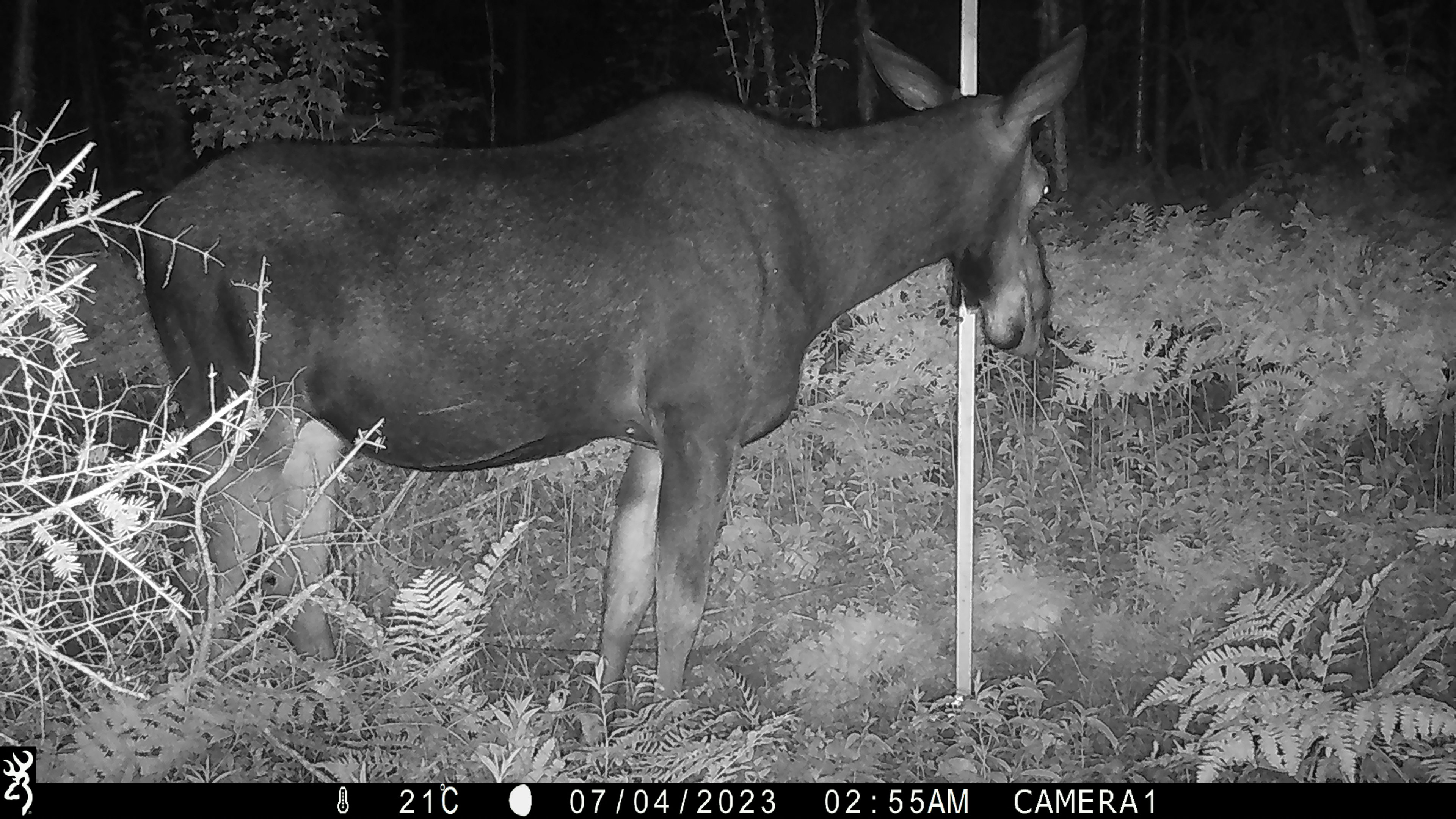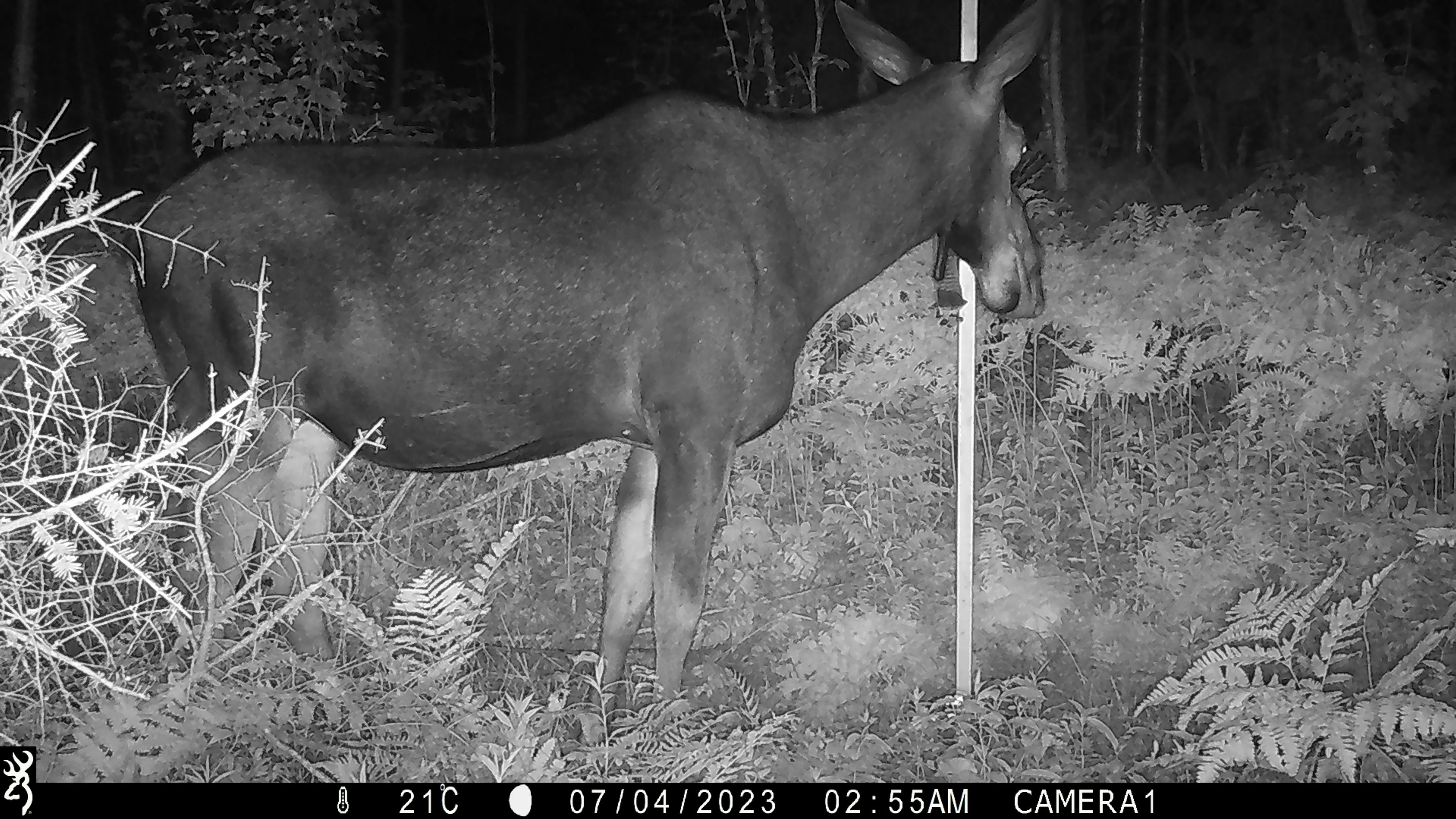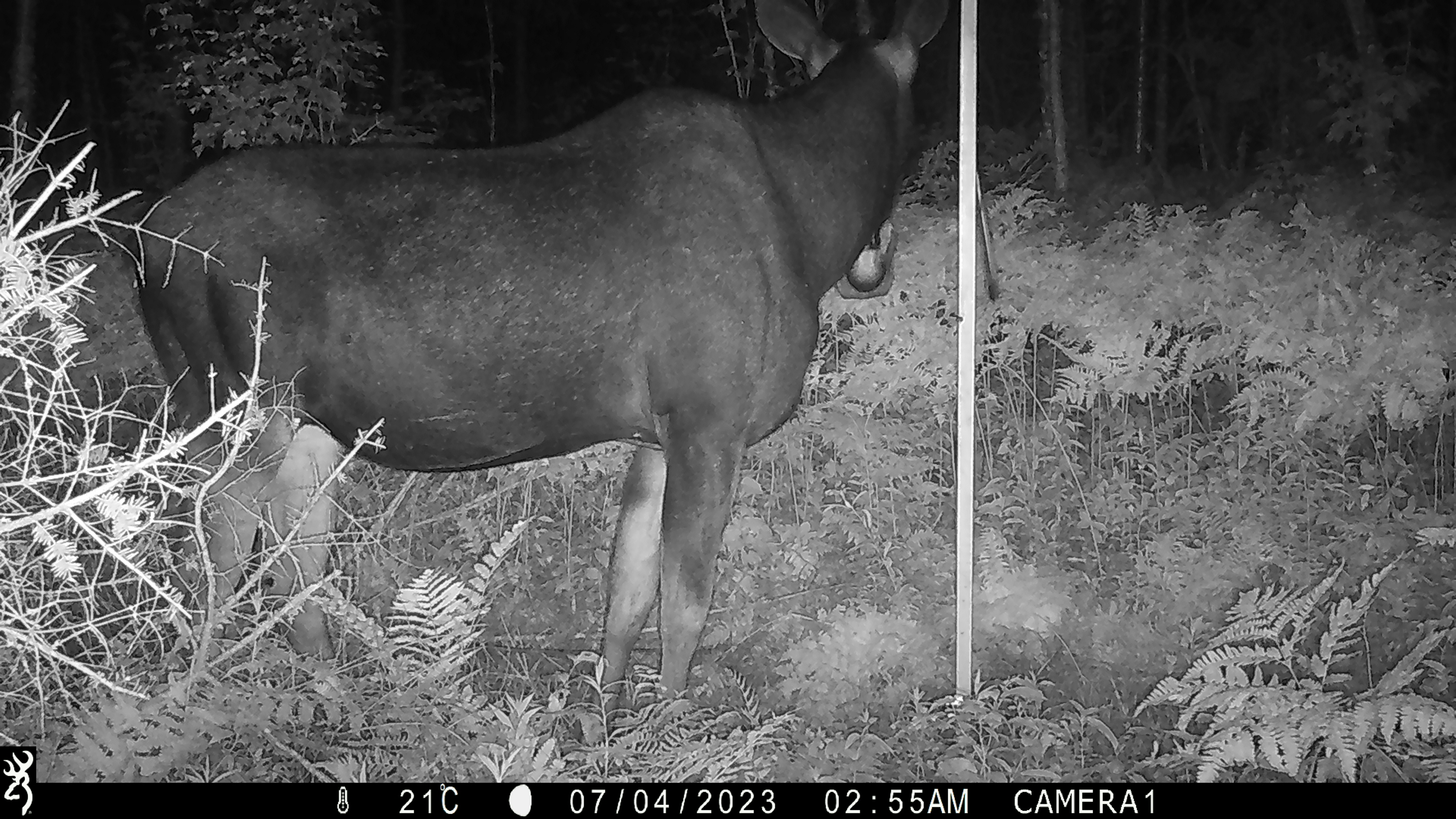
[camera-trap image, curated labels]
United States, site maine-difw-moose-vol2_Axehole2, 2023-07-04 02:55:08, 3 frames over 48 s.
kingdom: Animalia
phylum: Chordata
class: Mammalia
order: Artiodactyla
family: Cervidae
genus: Alces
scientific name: Alces alces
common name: moose